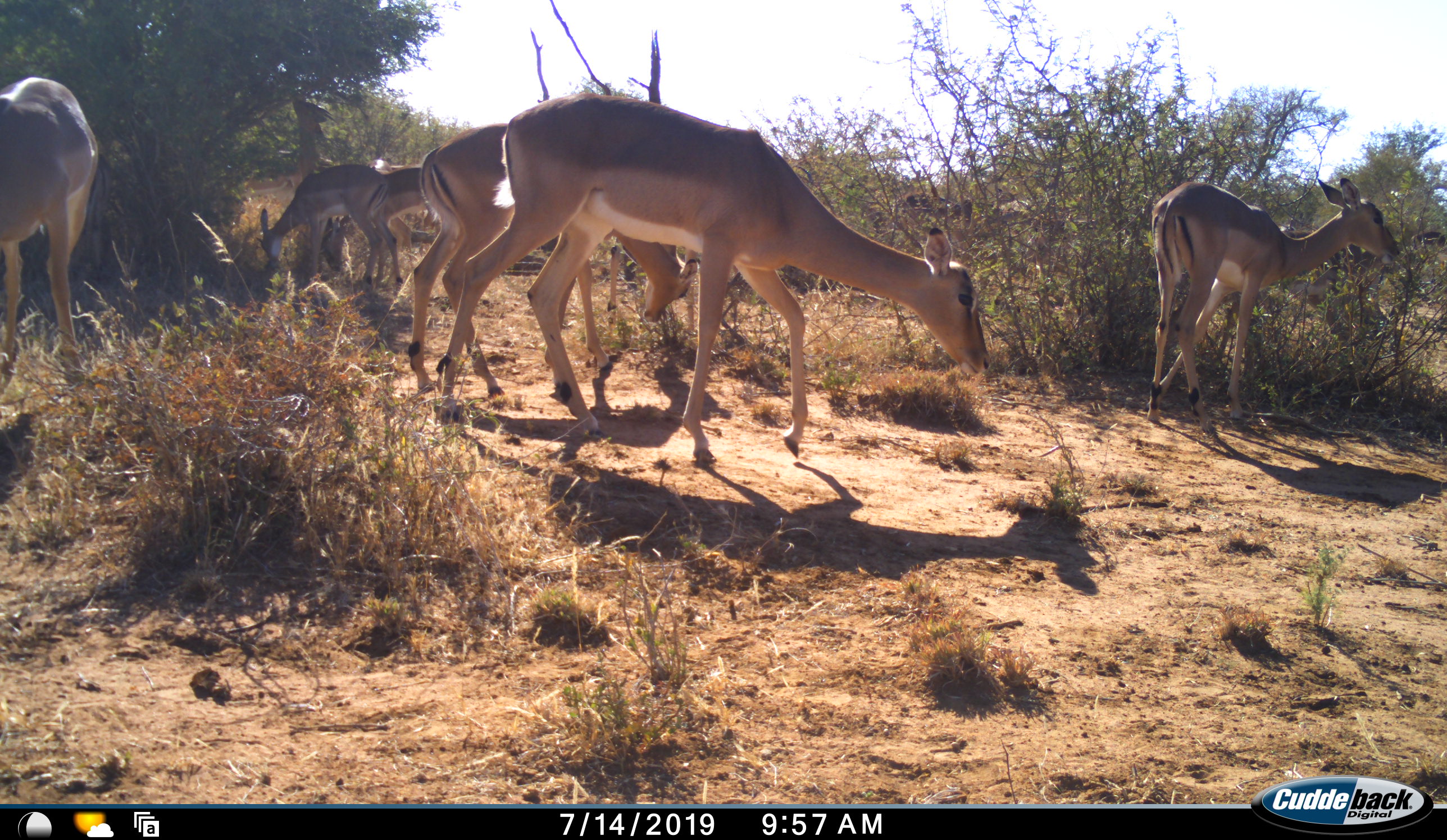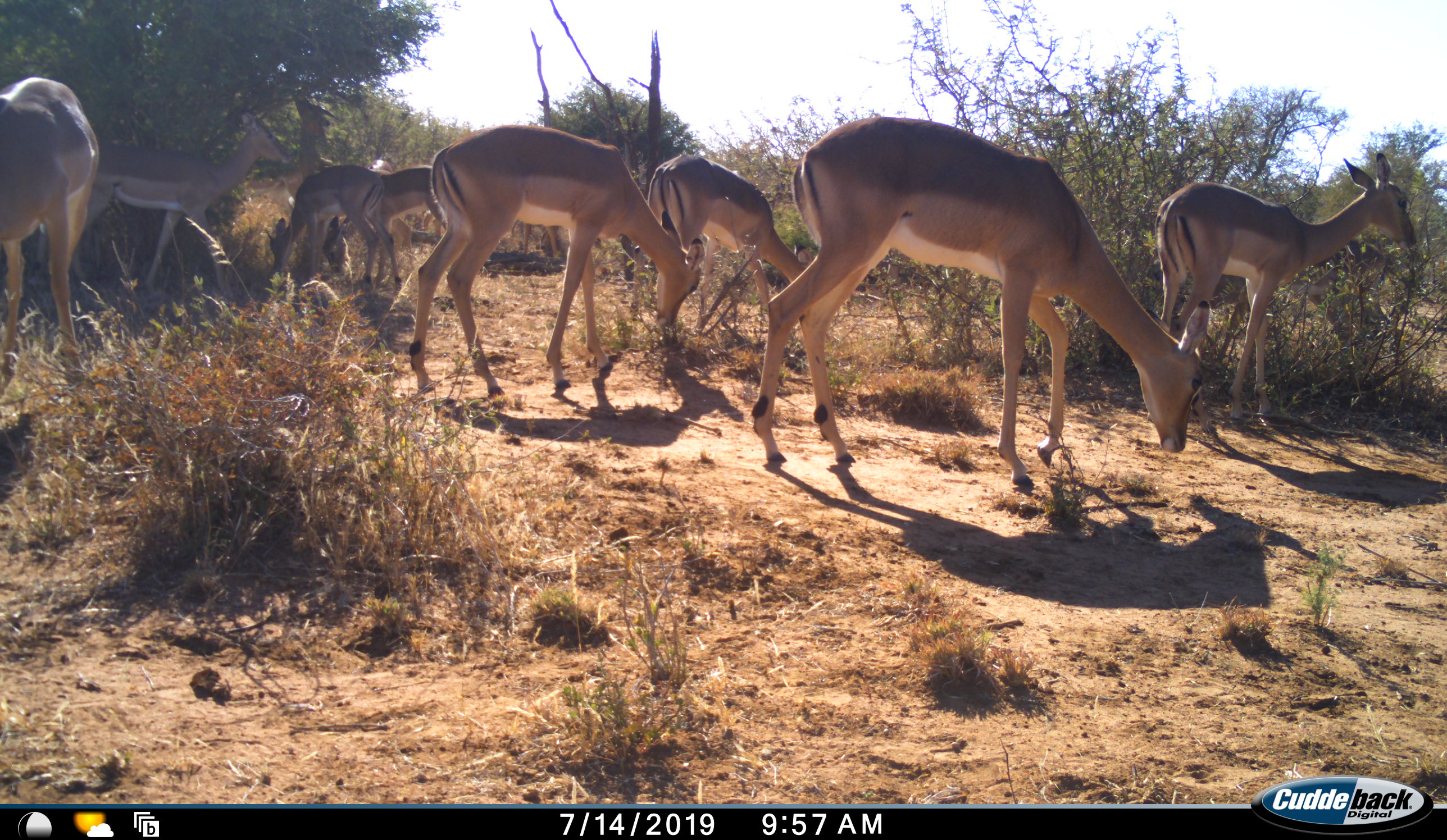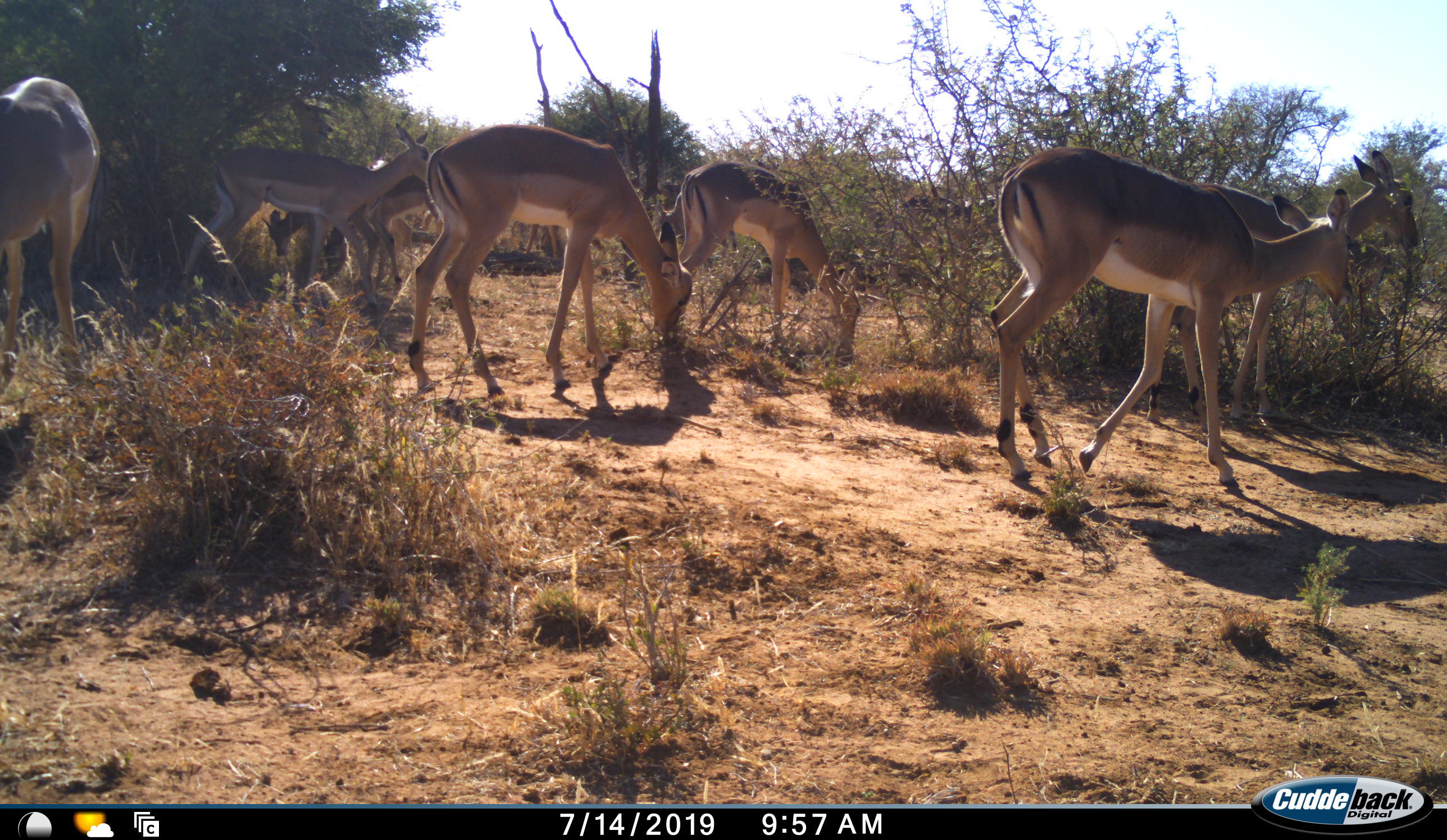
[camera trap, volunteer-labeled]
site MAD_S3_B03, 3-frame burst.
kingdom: Animalia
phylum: Chordata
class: Mammalia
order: Artiodactyla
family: Bovidae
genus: Aepyceros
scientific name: Aepyceros melampus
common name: impala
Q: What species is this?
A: Impala (Aepyceros melampus).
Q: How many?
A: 9.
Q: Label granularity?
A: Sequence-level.